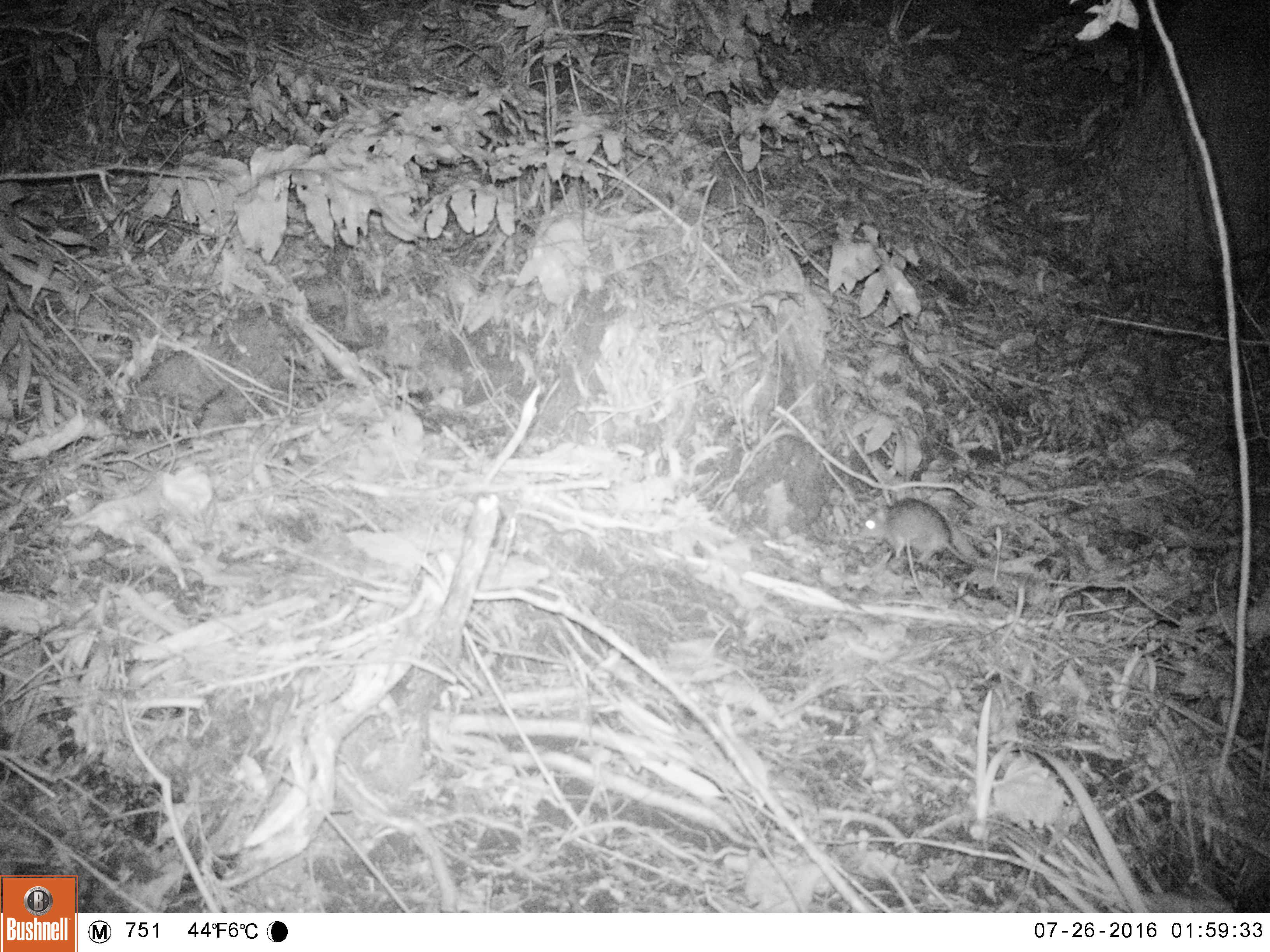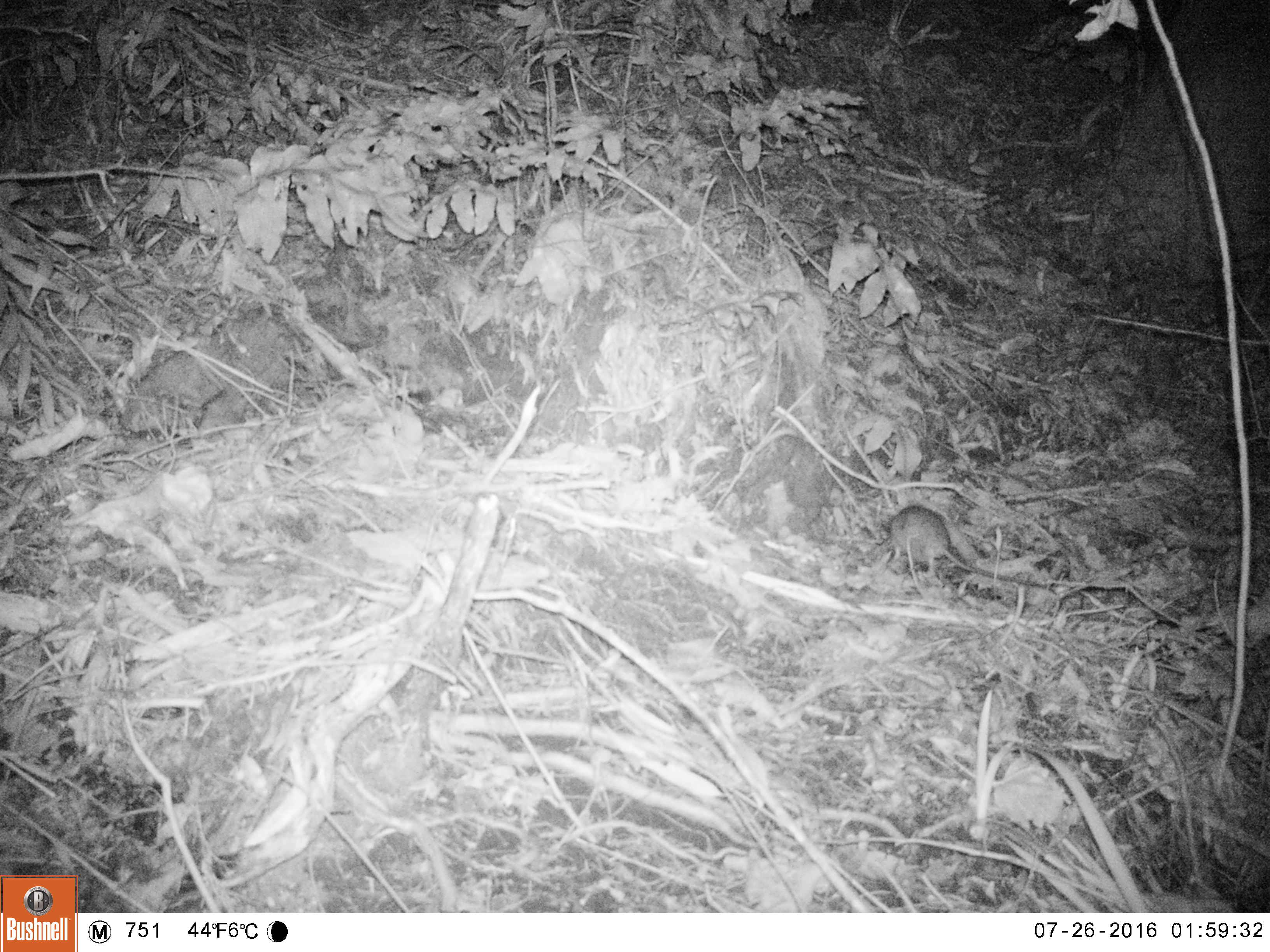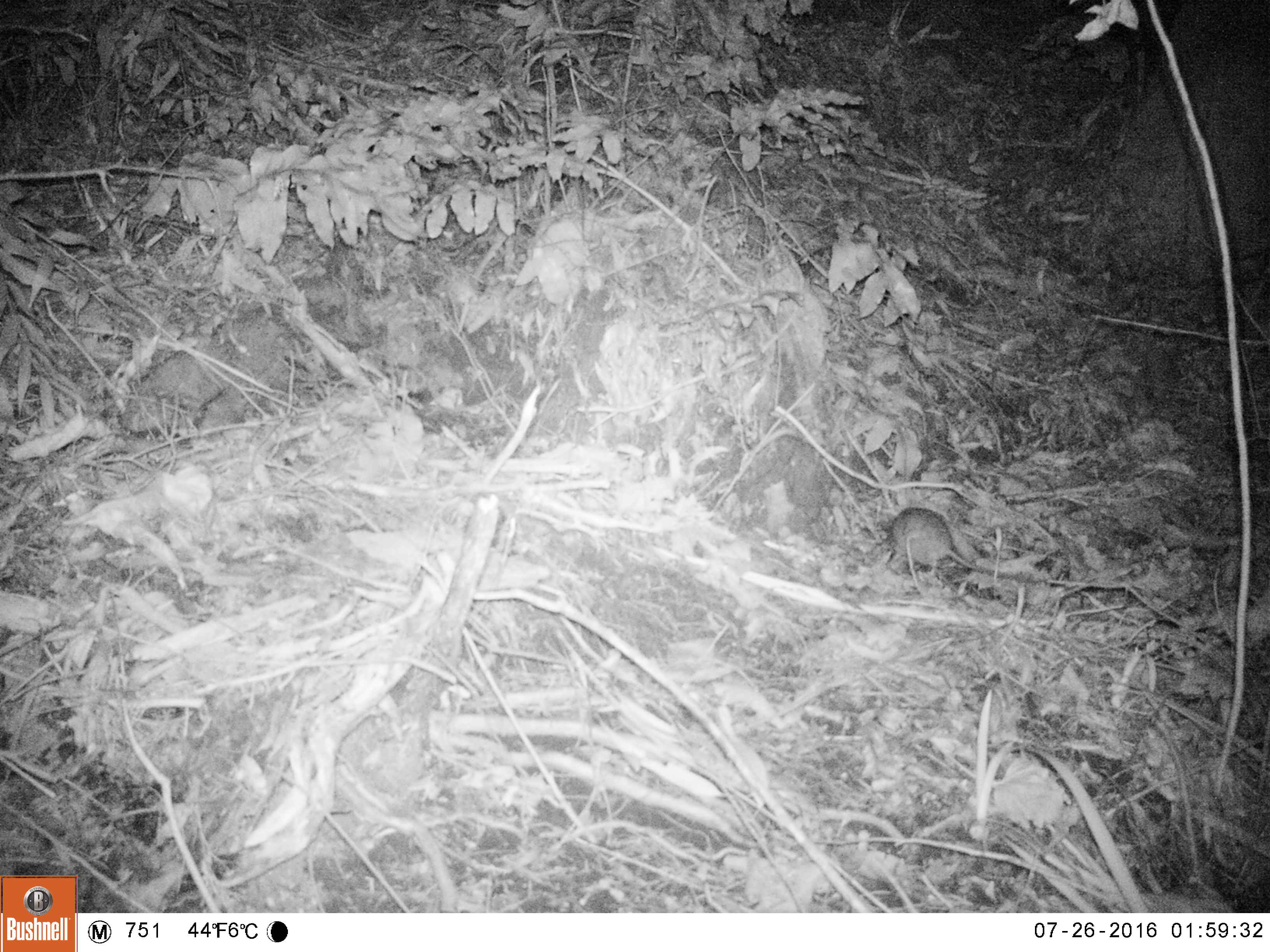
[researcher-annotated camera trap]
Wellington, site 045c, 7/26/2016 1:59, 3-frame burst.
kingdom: Animalia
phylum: Chordata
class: Mammalia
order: Rodentia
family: Muridae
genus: Rattus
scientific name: Rattus rattus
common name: ship rat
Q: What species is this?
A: Ship rat (Rattus rattus).